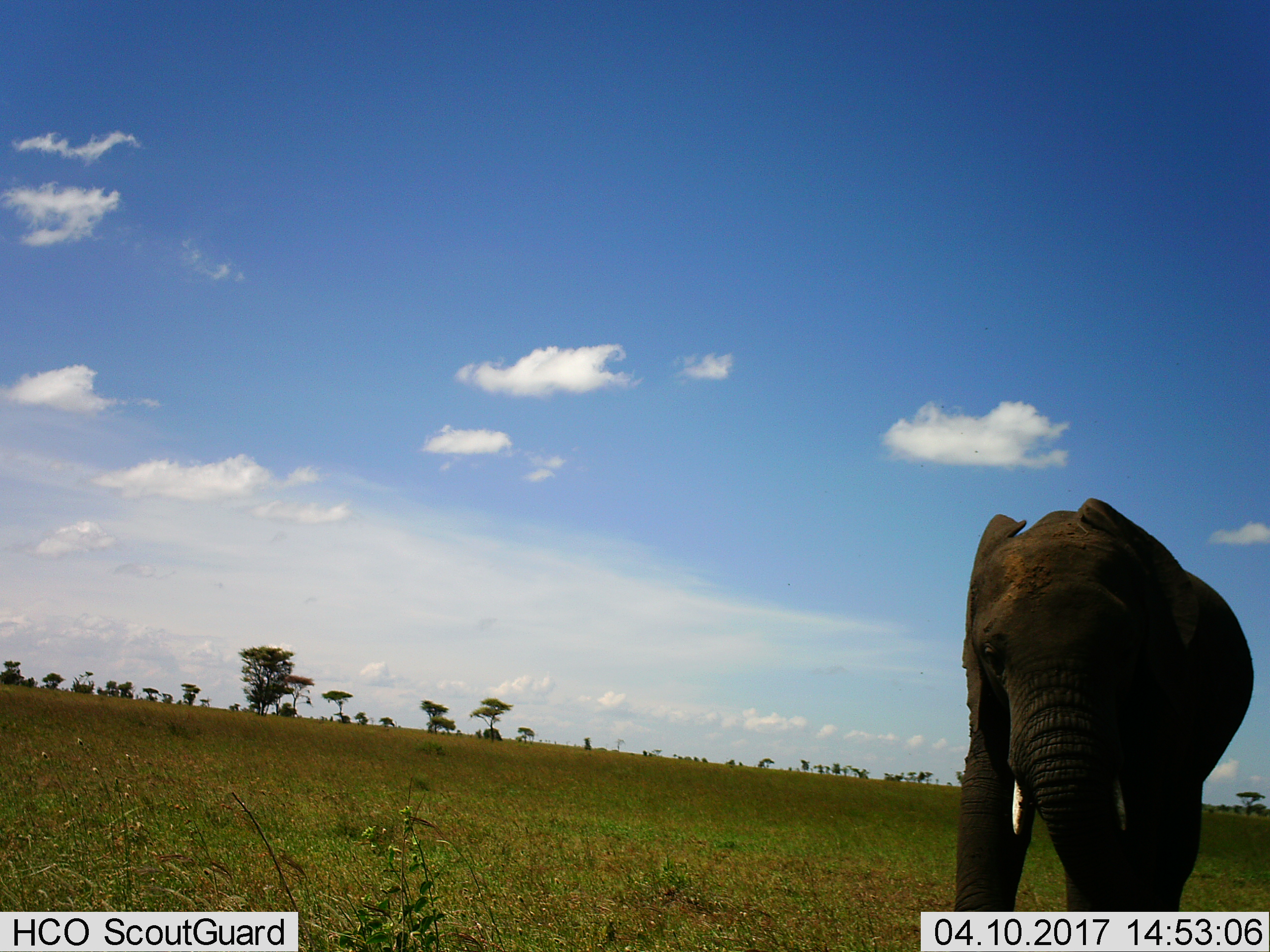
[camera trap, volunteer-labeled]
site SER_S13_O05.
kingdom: Animalia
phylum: Chordata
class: Mammalia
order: Proboscidea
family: Elephantidae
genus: Loxodonta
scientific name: Loxodonta africana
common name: african bush elephant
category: elephant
Elephant (african bush elephant) (Loxodonta africana), count 1. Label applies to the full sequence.